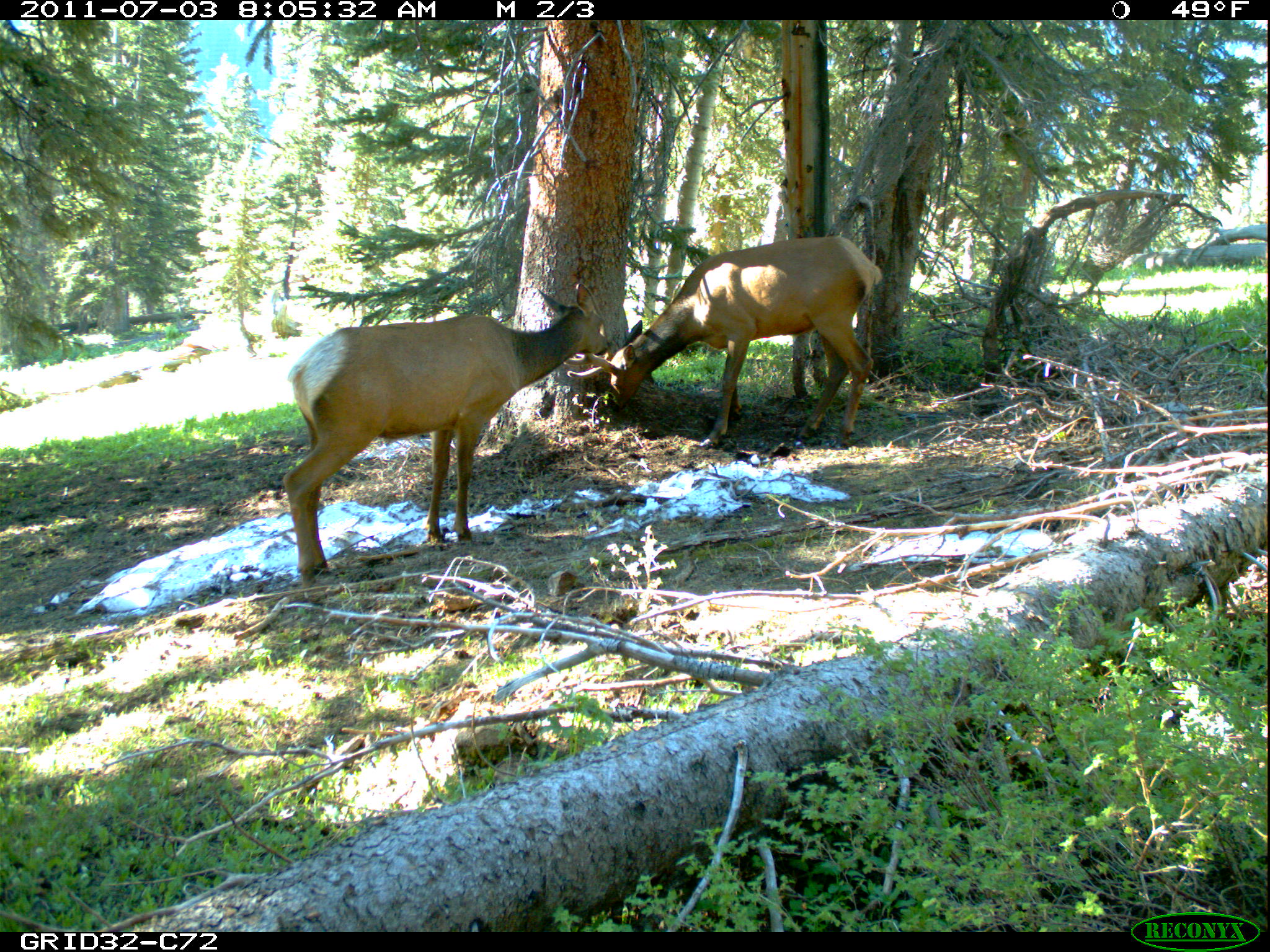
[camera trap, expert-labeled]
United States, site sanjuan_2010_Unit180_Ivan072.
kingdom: Animalia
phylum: Chordata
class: Mammalia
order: Artiodactyla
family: Cervidae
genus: Cervus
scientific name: Cervus elaphus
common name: red deer